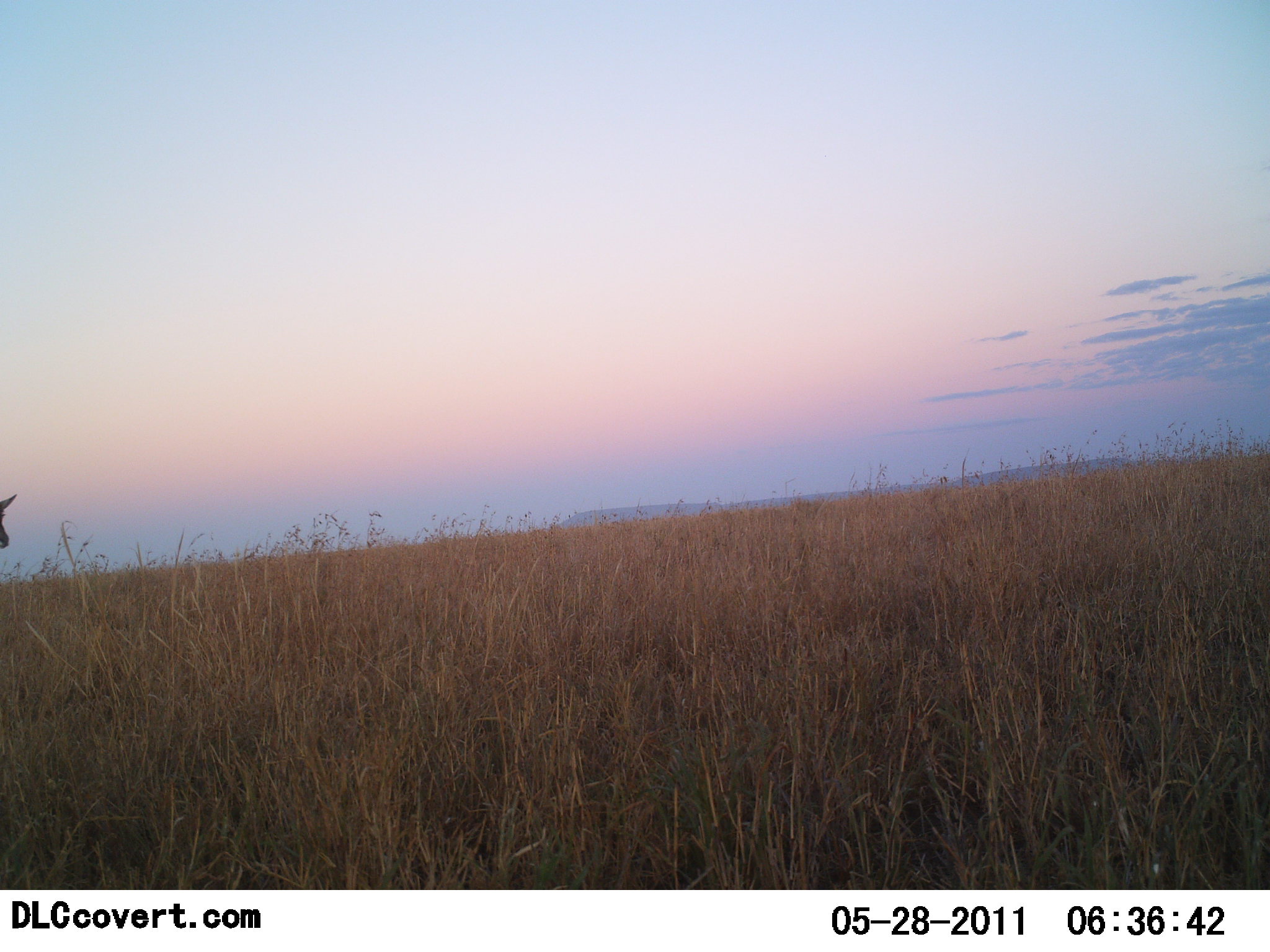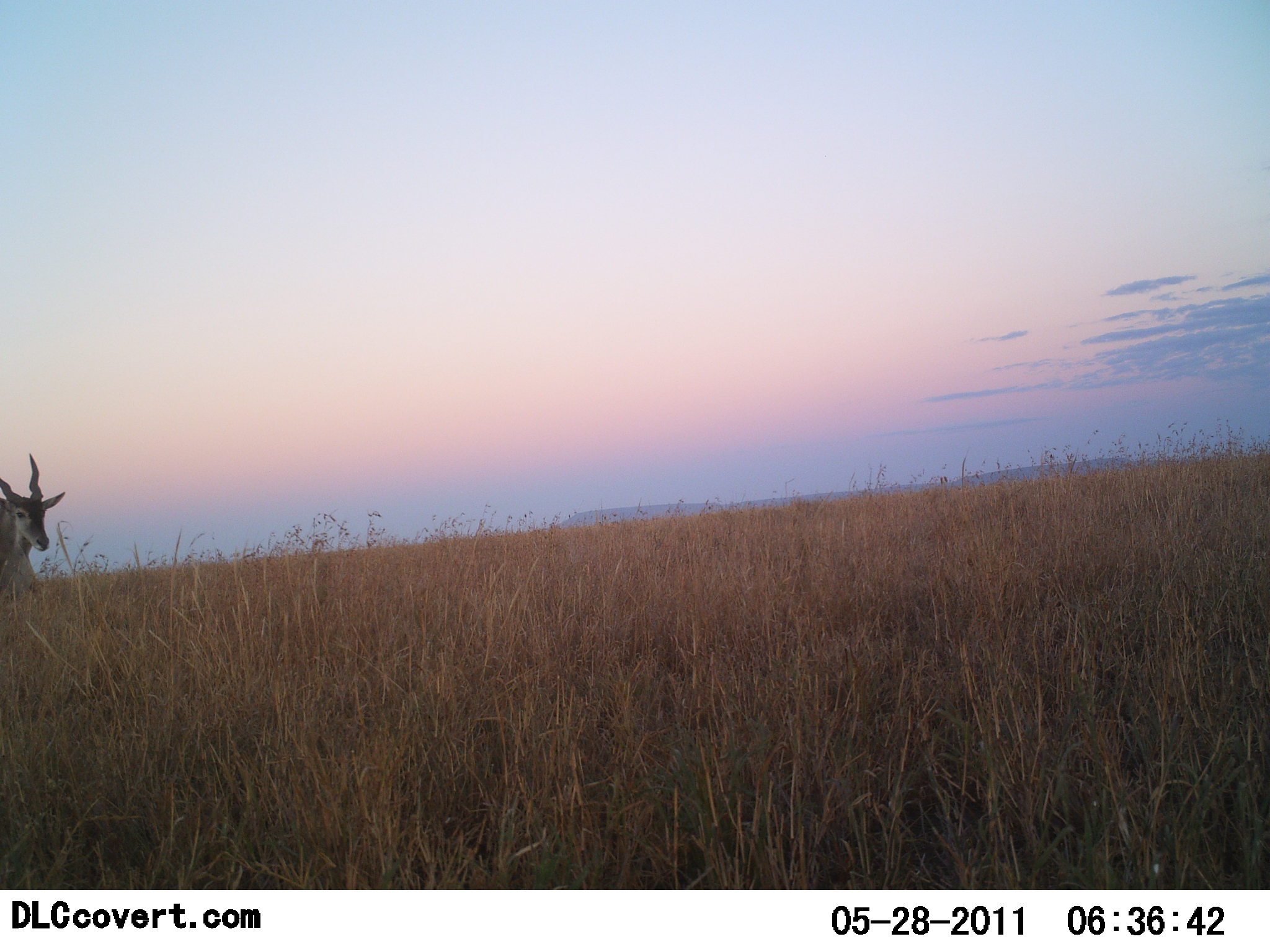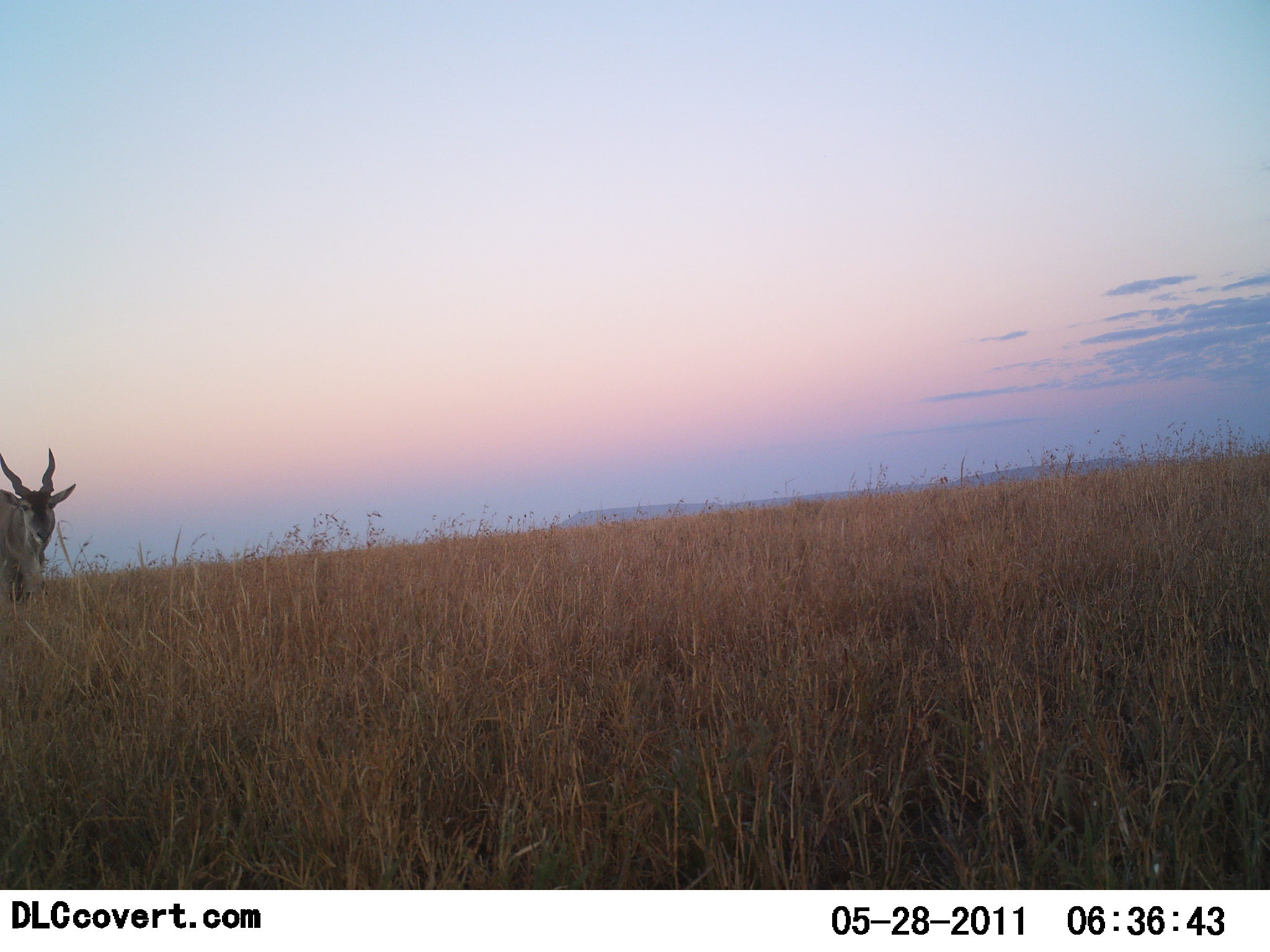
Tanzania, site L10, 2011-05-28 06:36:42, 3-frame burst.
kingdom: Animalia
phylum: Chordata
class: Mammalia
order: Artiodactyla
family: Bovidae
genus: Tragelaphus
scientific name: Tragelaphus oryx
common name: eland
Eland (Tragelaphus oryx), count 1. Behavior (volunteer vote fractions): standing 50%, resting 0%, moving 50%, interacting 0%. Young present (vote fraction): 0%. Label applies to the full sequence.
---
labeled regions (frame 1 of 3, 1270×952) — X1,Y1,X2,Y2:
animal: 0,494,18,550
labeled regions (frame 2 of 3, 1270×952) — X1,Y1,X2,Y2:
animal: 0,453,65,596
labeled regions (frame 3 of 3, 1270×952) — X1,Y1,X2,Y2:
animal: 0,447,77,595